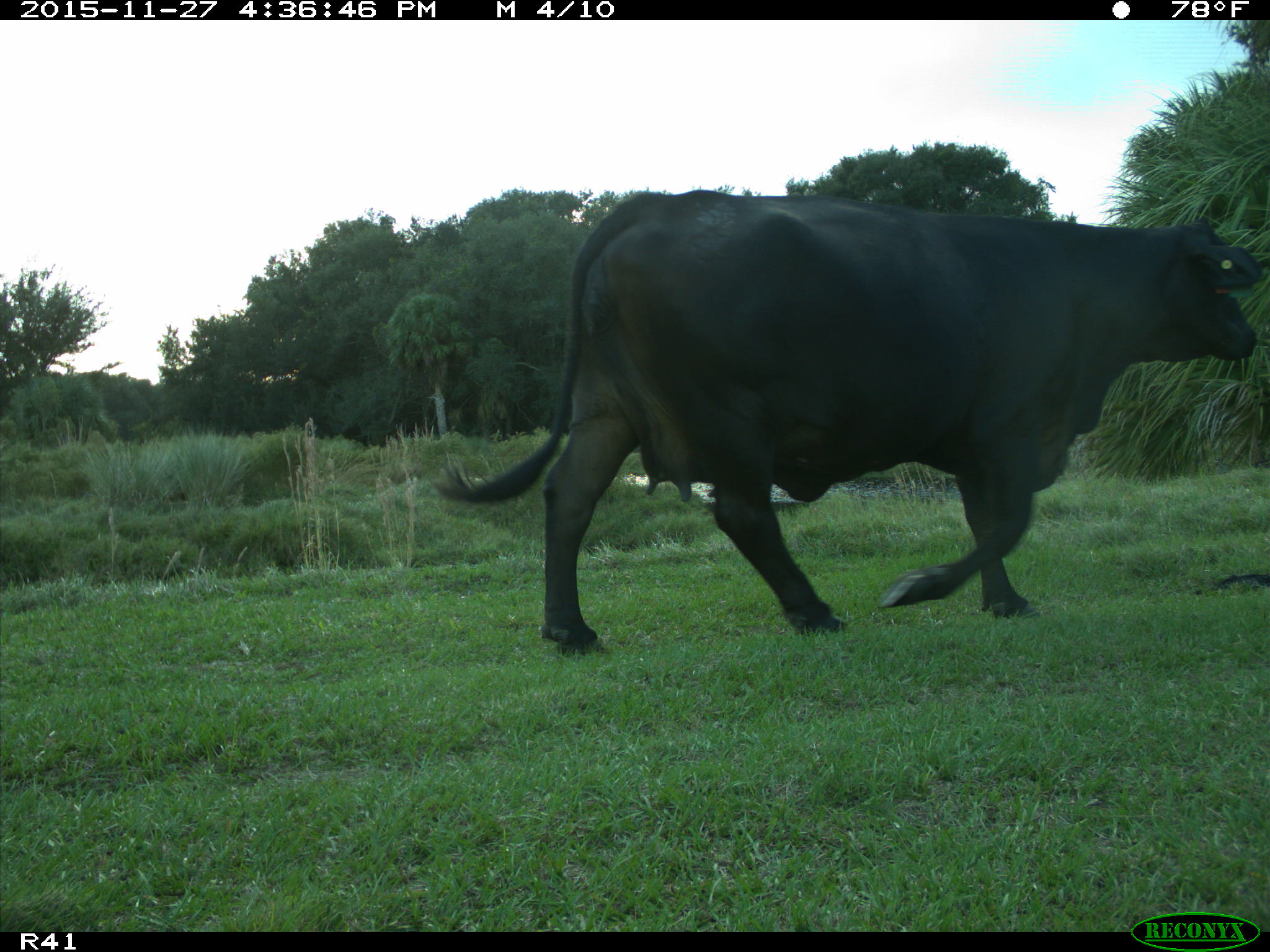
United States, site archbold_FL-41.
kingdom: Animalia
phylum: Chordata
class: Mammalia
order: Artiodactyla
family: Bovidae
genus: Bos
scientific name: Bos taurus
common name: domestic cow